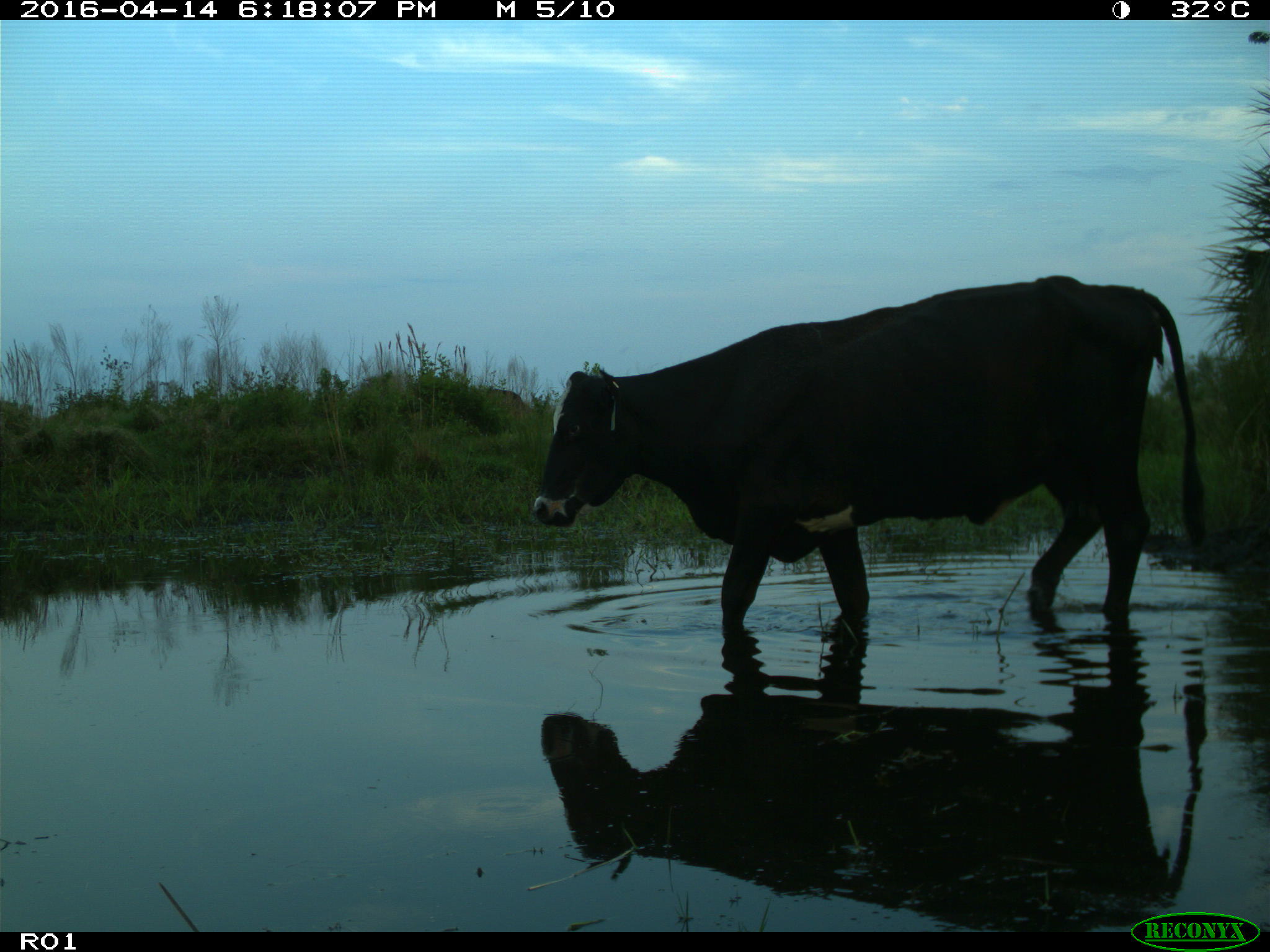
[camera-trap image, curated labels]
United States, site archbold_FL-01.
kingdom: Animalia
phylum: Chordata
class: Mammalia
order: Artiodactyla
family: Bovidae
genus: Bos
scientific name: Bos taurus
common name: domestic cow